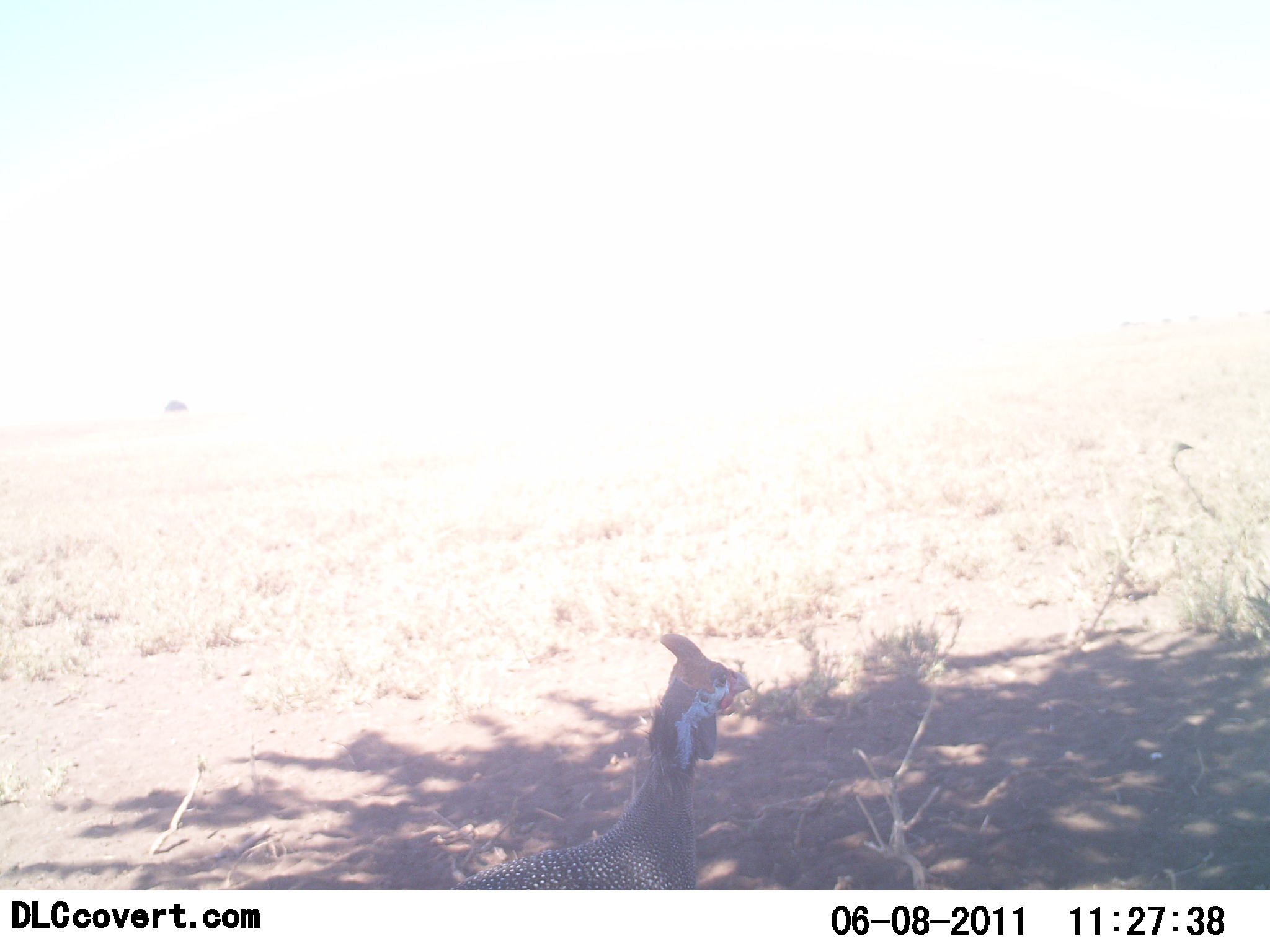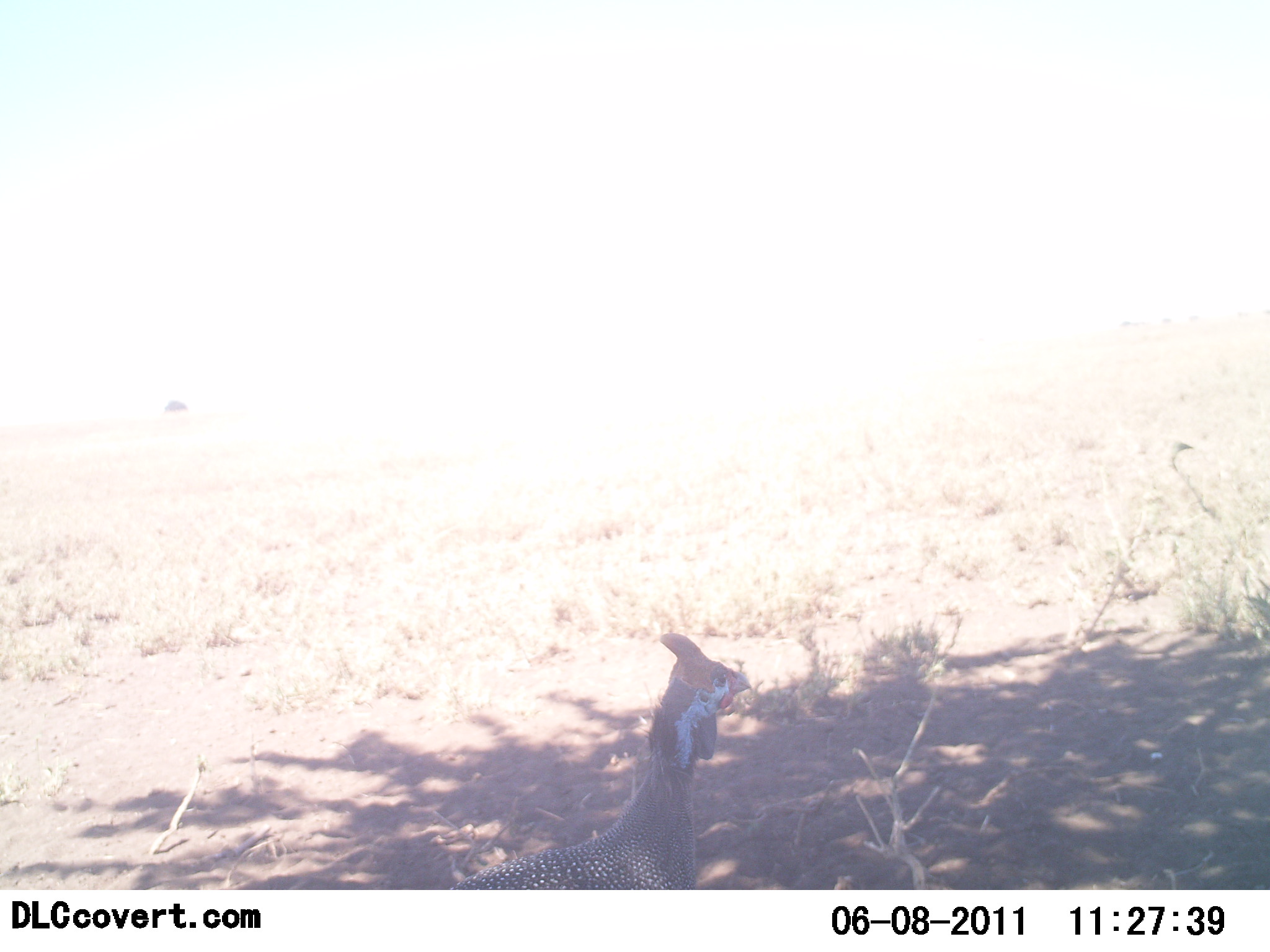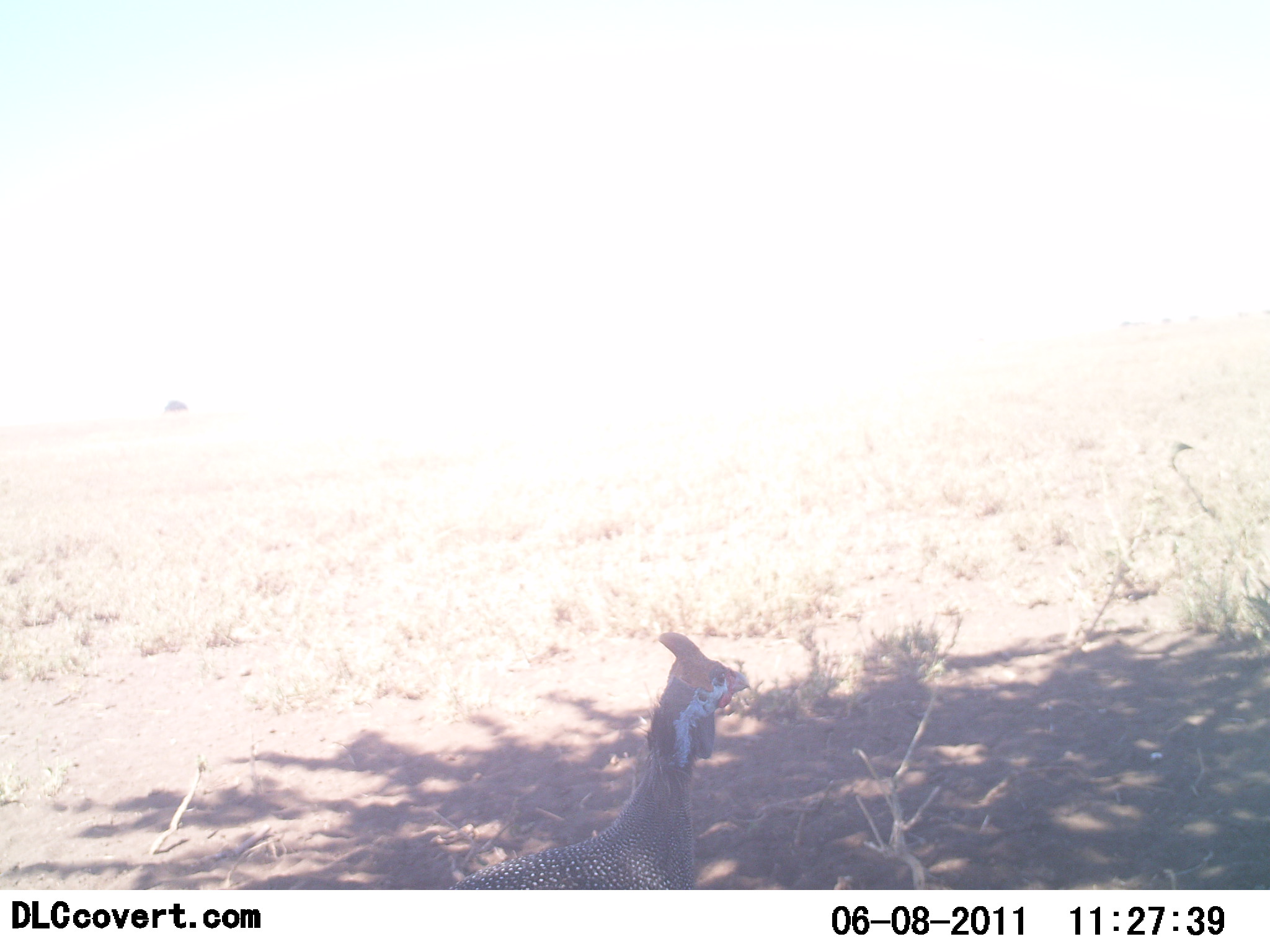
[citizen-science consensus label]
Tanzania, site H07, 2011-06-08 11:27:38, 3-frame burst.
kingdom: Animalia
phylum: Chordata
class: Aves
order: Galliformes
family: Numididae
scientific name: Numididae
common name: guinea fowl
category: guineafowl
Guineafowl (guinea fowl) (Numididae), count 1. Behavior (volunteer vote fractions): standing 100%, resting 0%, moving 0%, interacting 0%. Young present (vote fraction): 0%. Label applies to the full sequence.